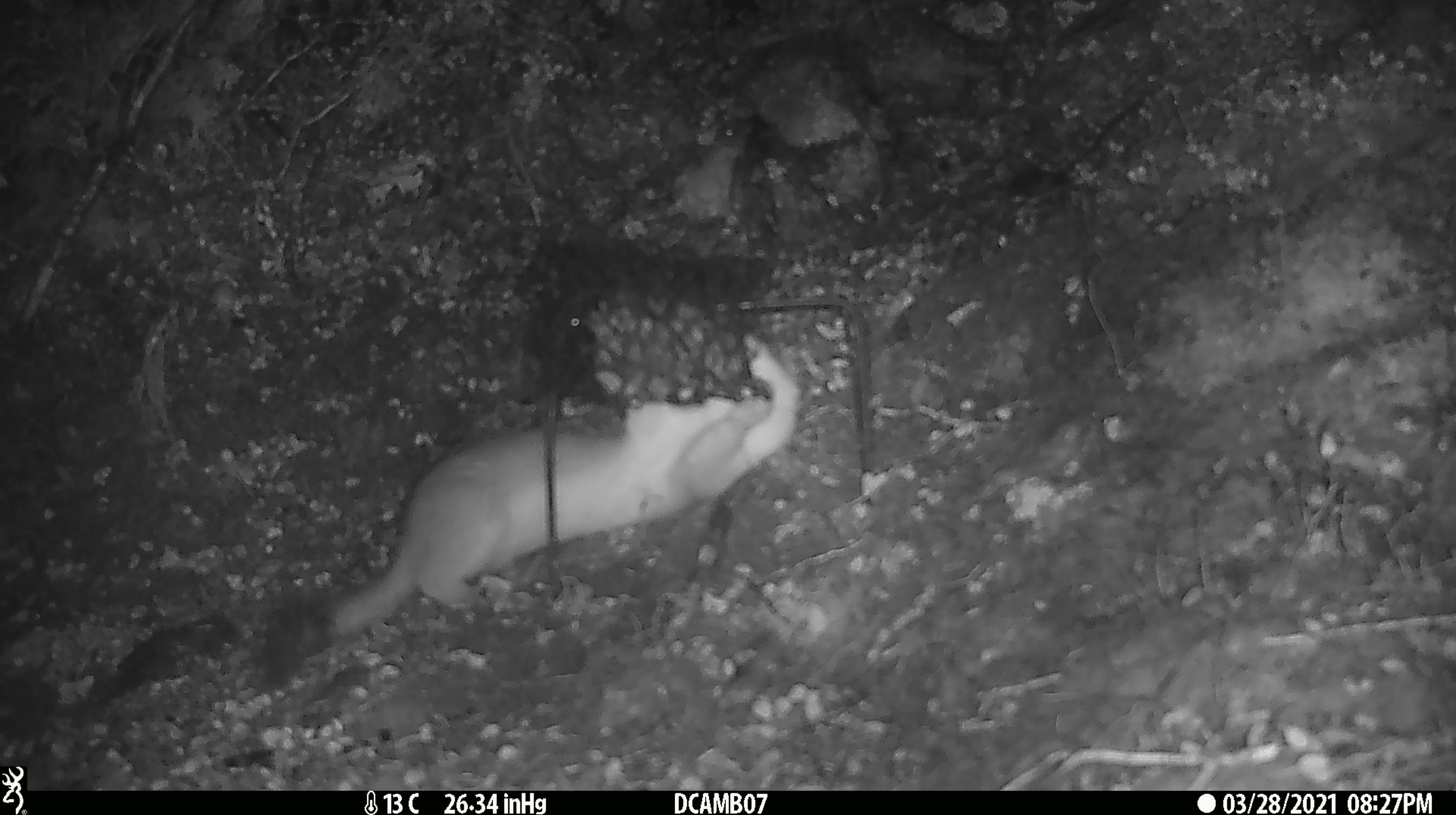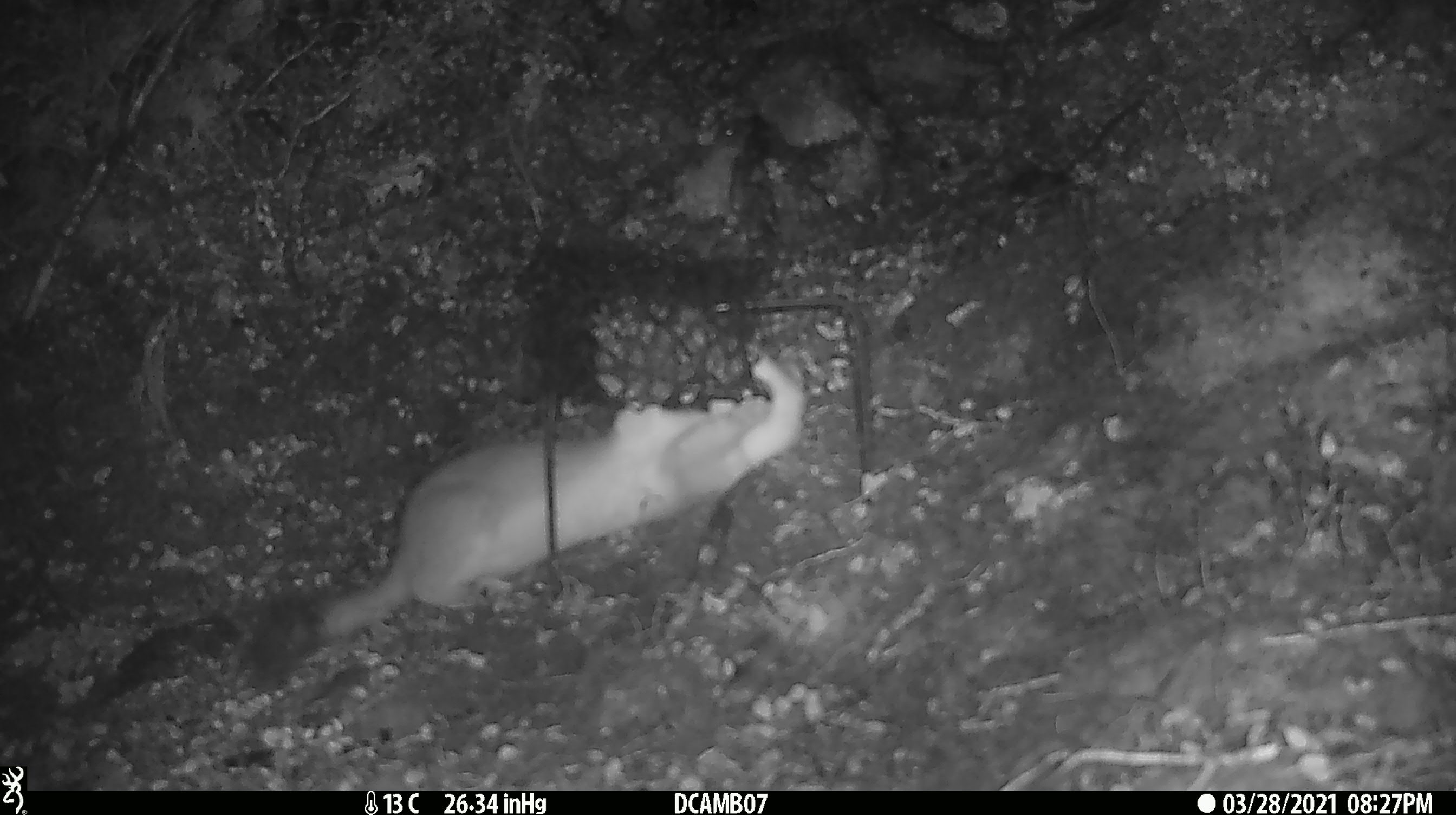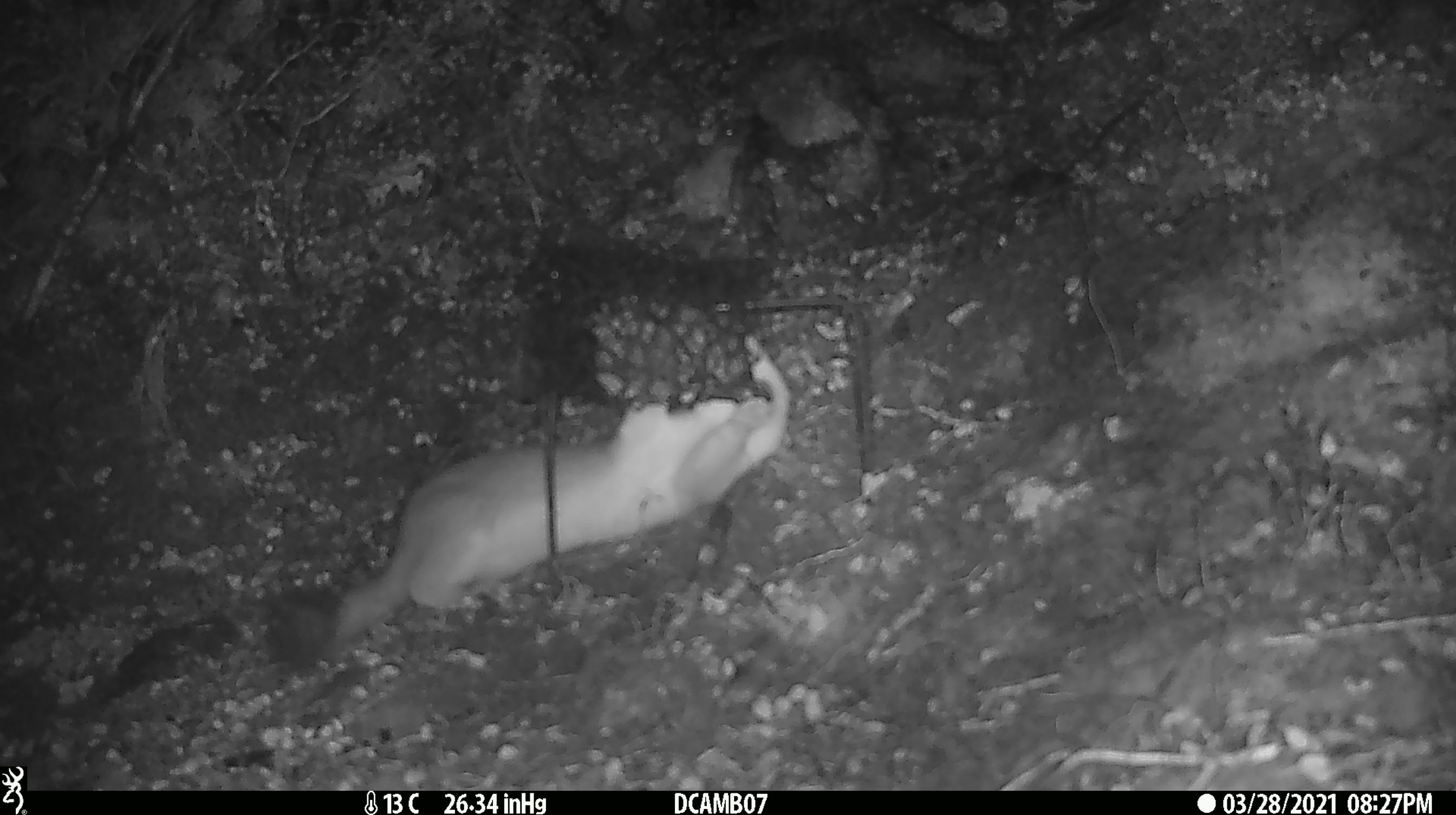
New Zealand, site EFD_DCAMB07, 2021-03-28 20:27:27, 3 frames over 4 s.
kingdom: Animalia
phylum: Chordata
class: Mammalia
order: Carnivora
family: Mustelidae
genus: Mustela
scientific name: Mustela erminea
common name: stoat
Stoat (Mustela erminea).